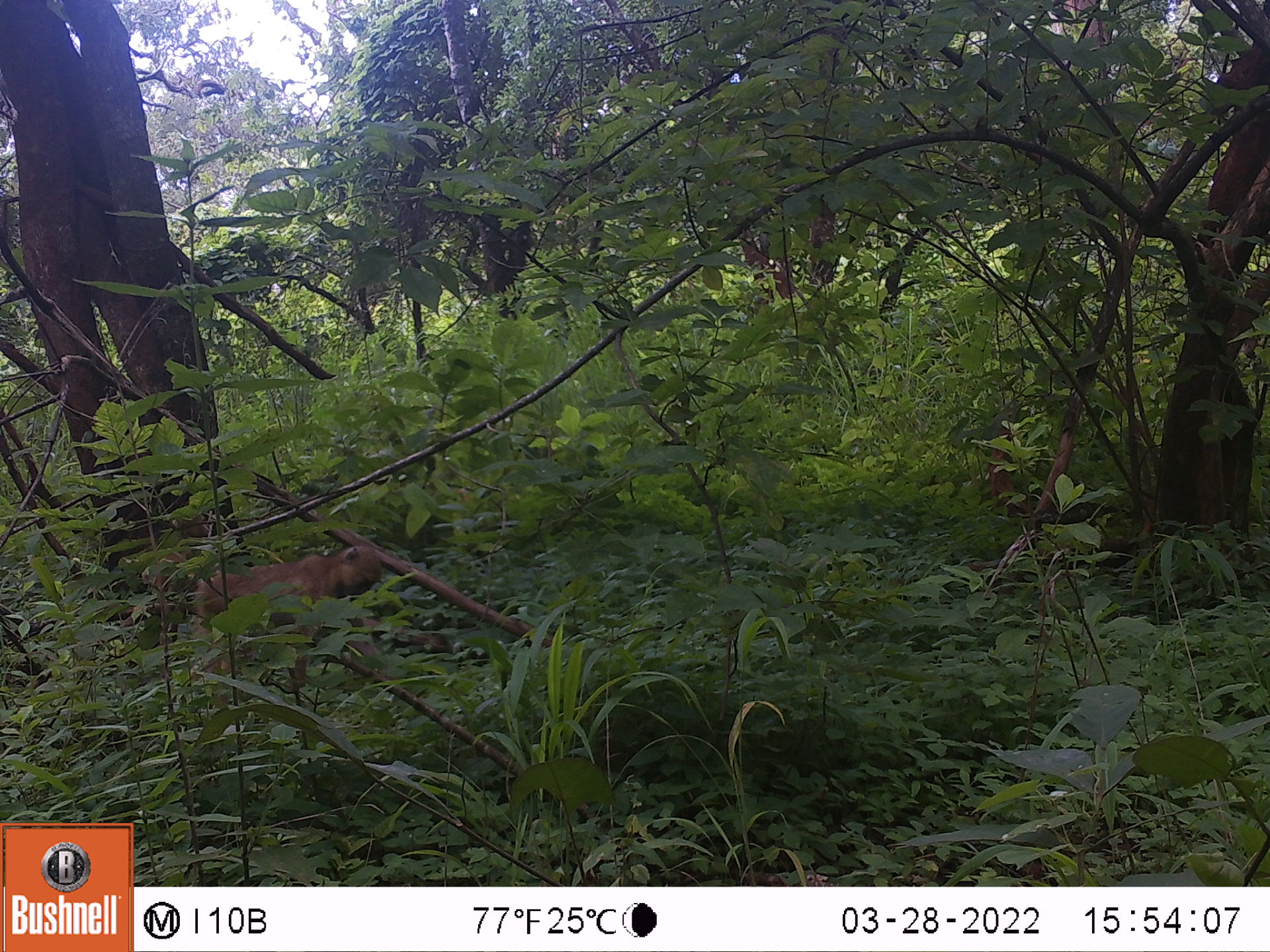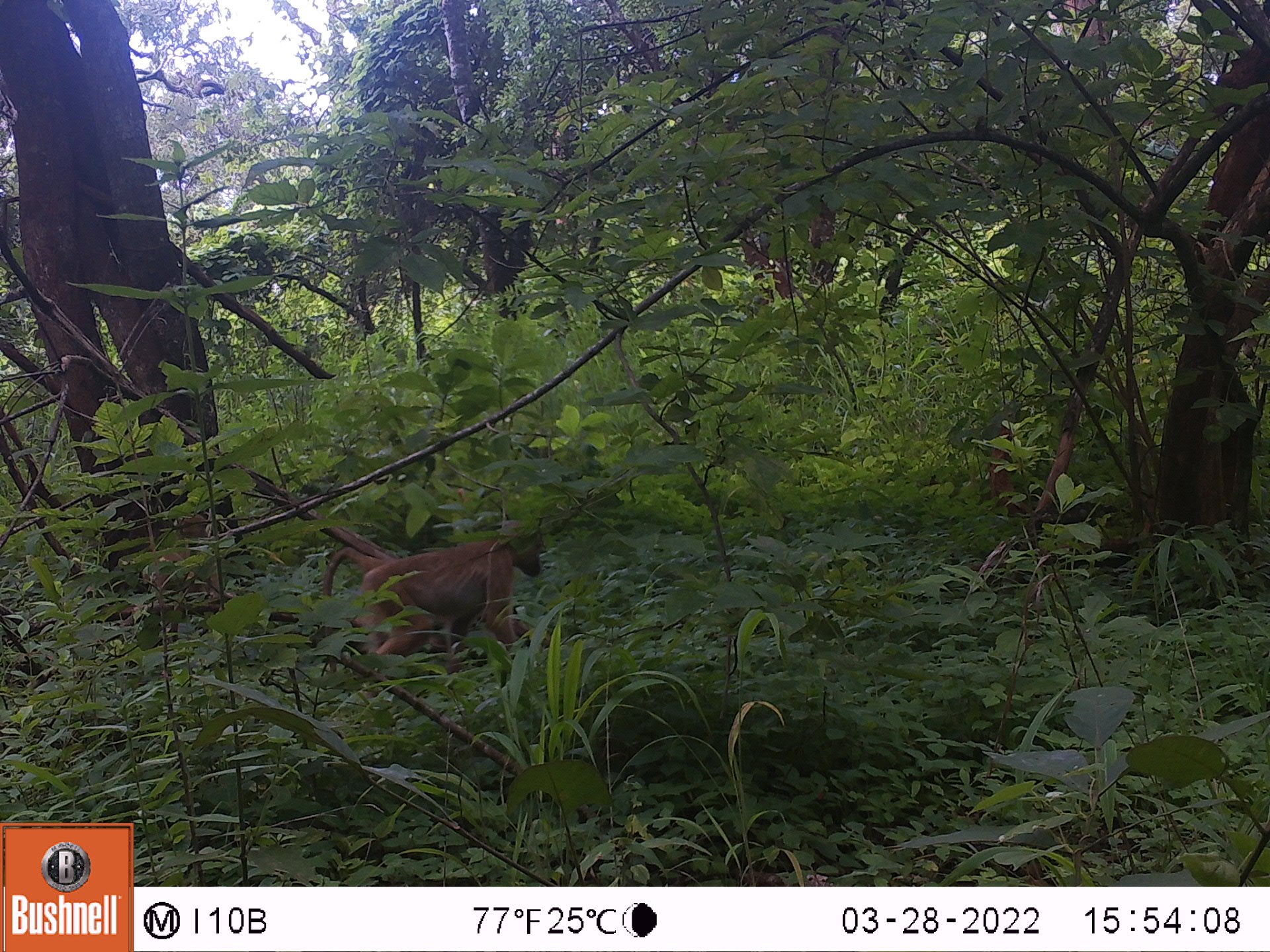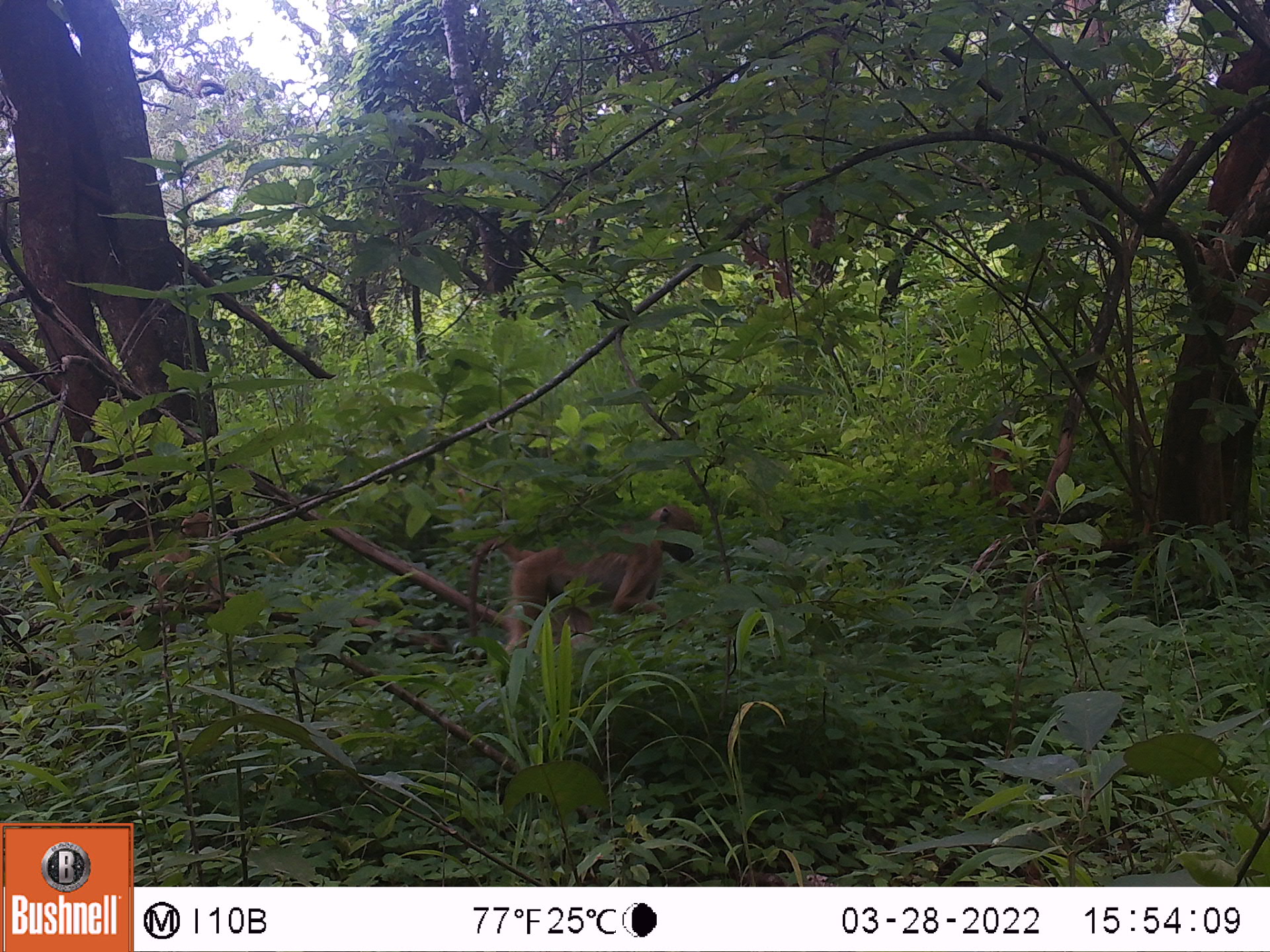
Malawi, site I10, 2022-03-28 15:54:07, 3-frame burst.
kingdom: Animalia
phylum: Chordata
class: Mammalia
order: Primates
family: Cercopithecidae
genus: Papio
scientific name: Papio cynocephalus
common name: yellow baboon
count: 1